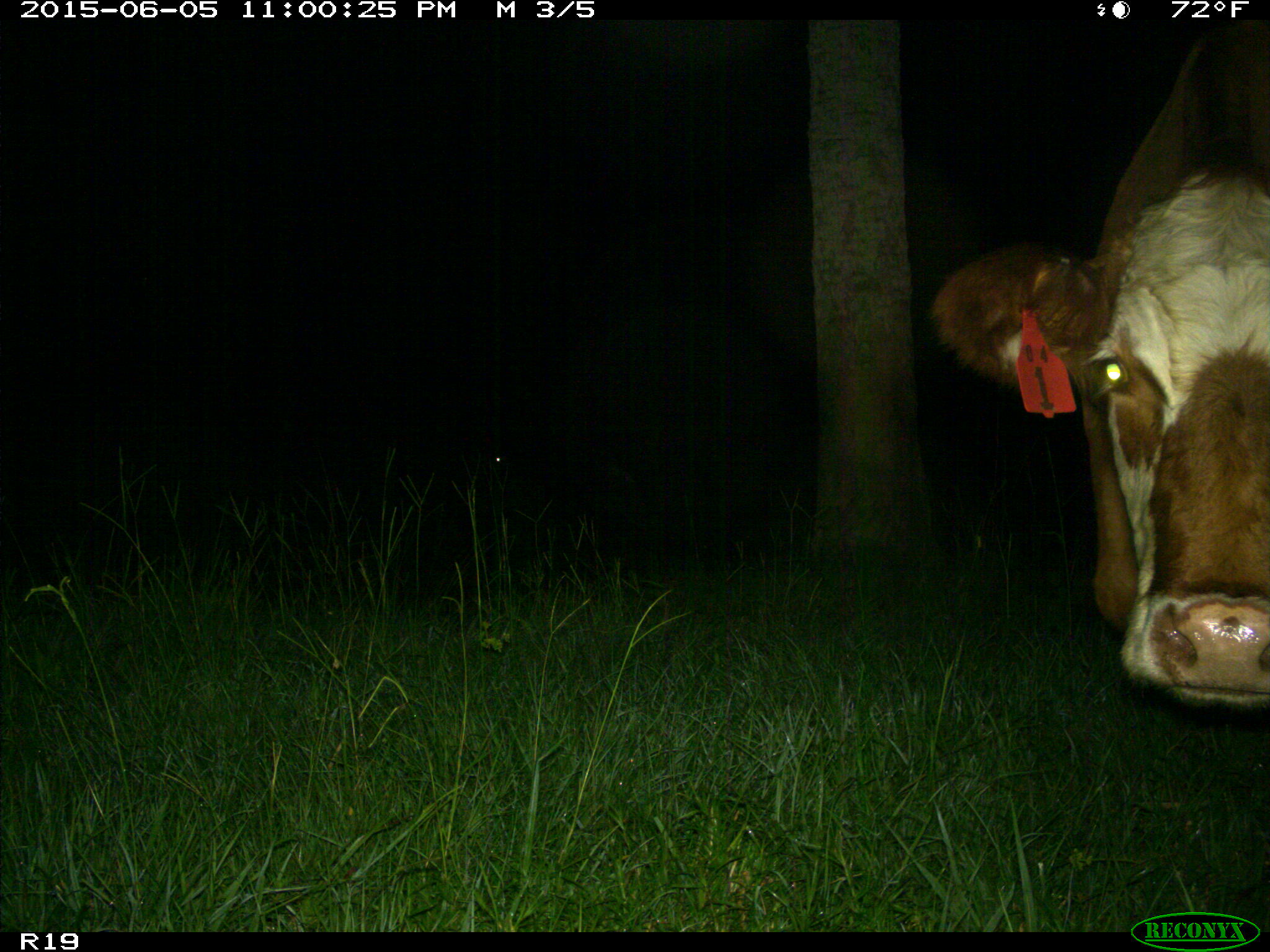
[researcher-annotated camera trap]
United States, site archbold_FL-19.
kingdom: Animalia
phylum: Chordata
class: Mammalia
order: Artiodactyla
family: Bovidae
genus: Bos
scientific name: Bos taurus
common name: domestic cow